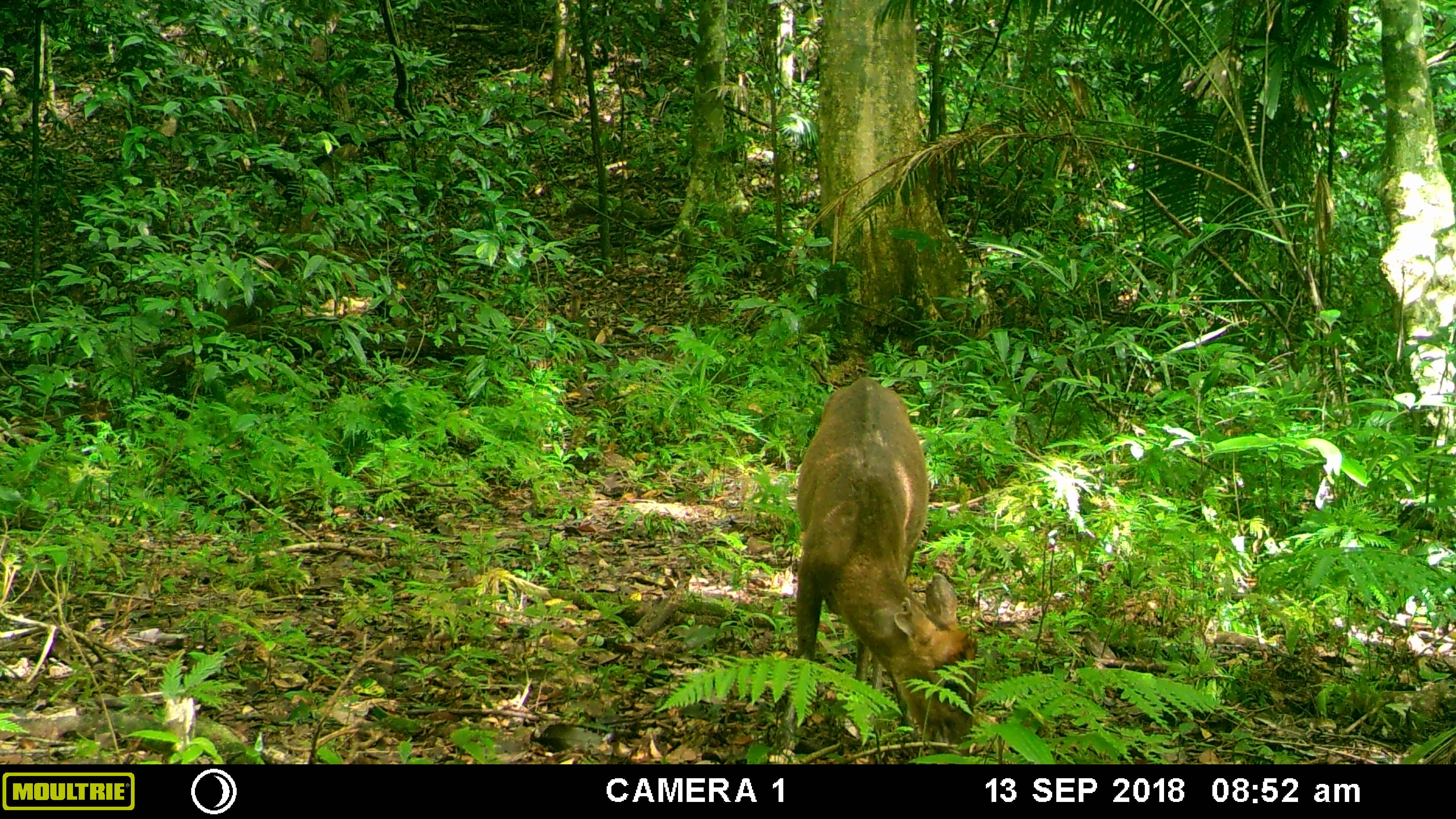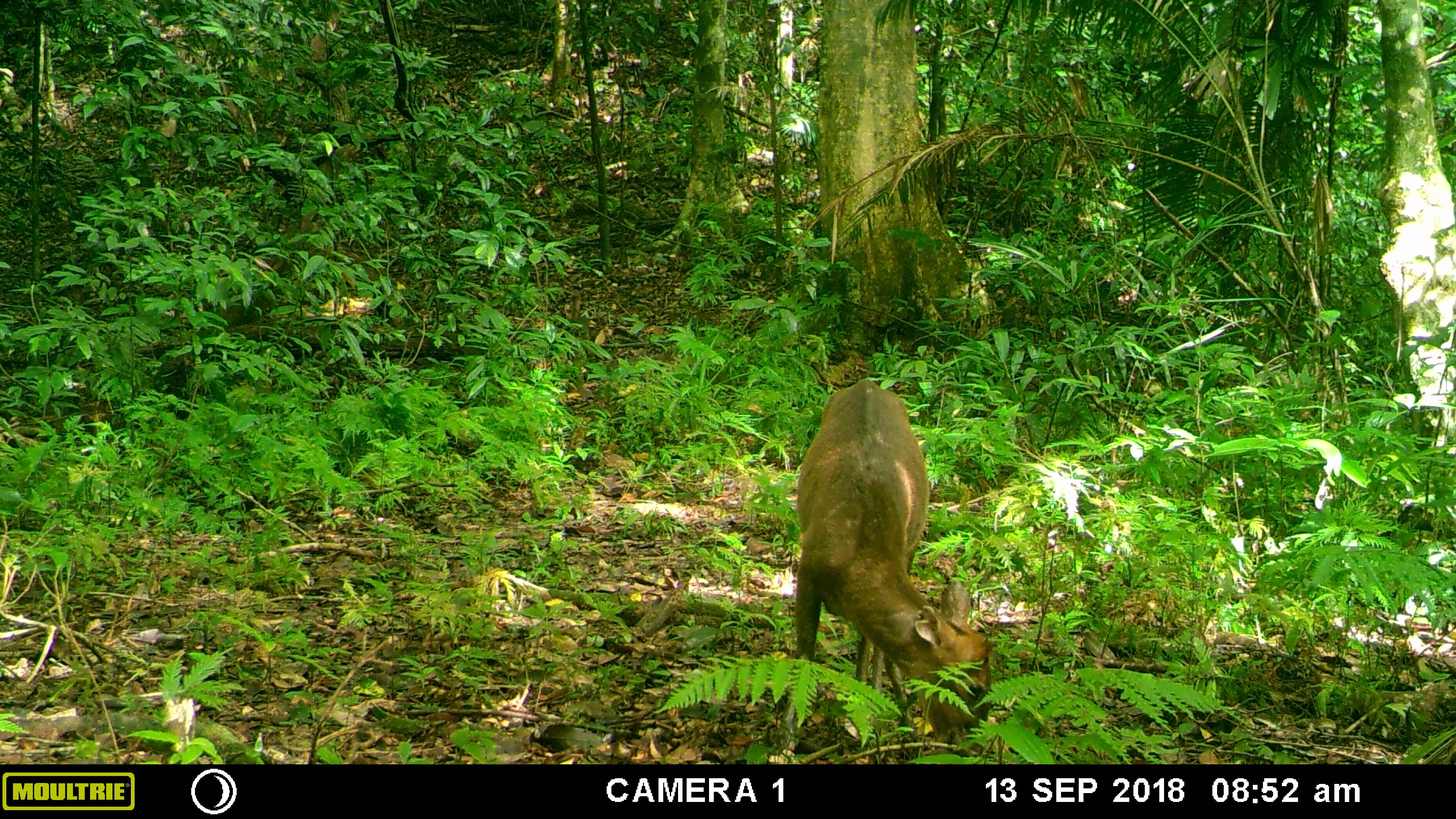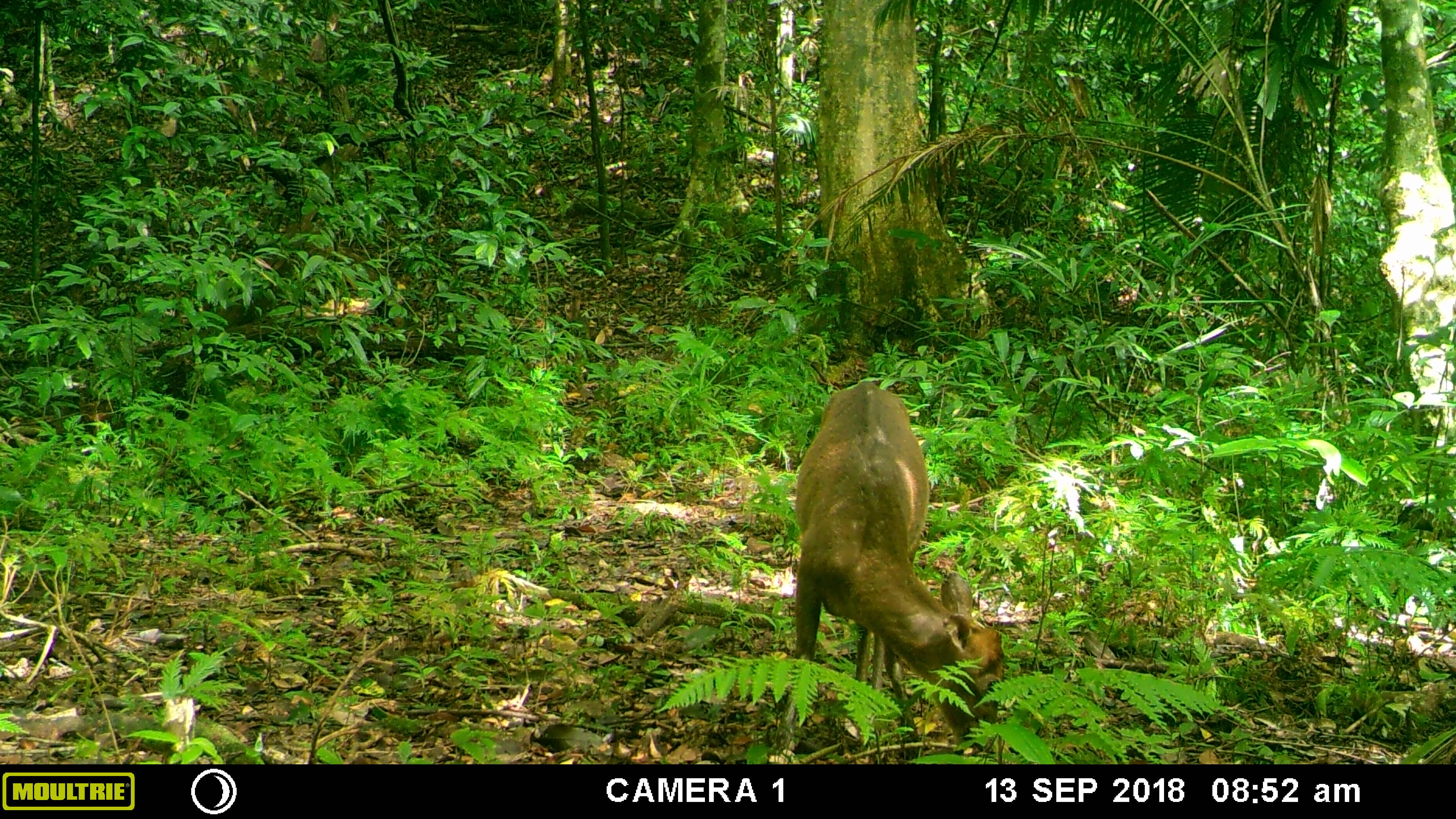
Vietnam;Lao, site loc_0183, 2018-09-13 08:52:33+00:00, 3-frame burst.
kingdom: Animalia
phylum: Chordata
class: Mammalia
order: Artiodactyla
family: Cervidae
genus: Muntiacus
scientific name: Muntiacus rooseveltorum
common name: roosevelt's muntjac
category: roosevelts muntjac group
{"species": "roosevelts muntjac group (roosevelt's muntjac) (Muntiacus rooseveltorum)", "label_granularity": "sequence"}